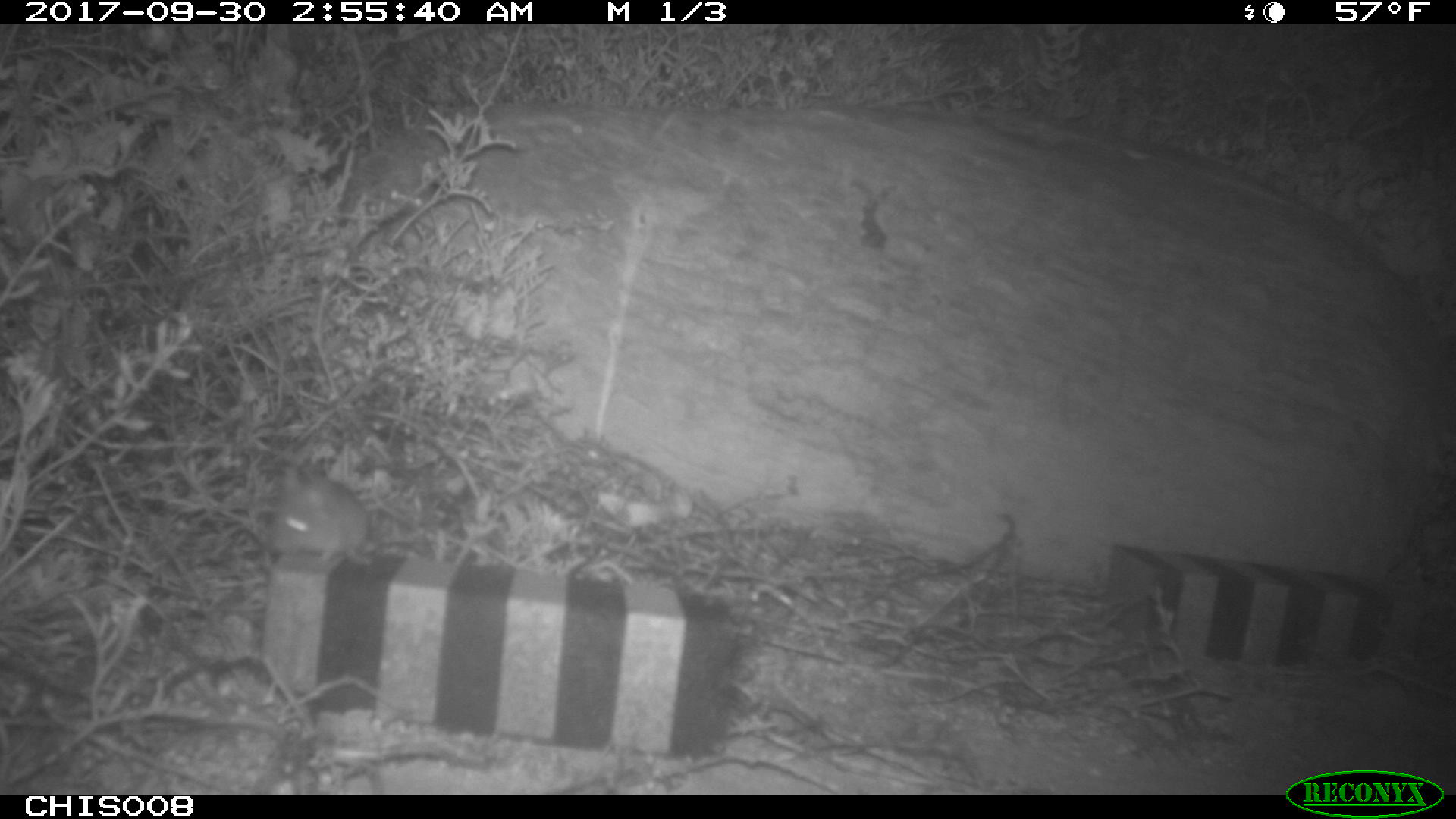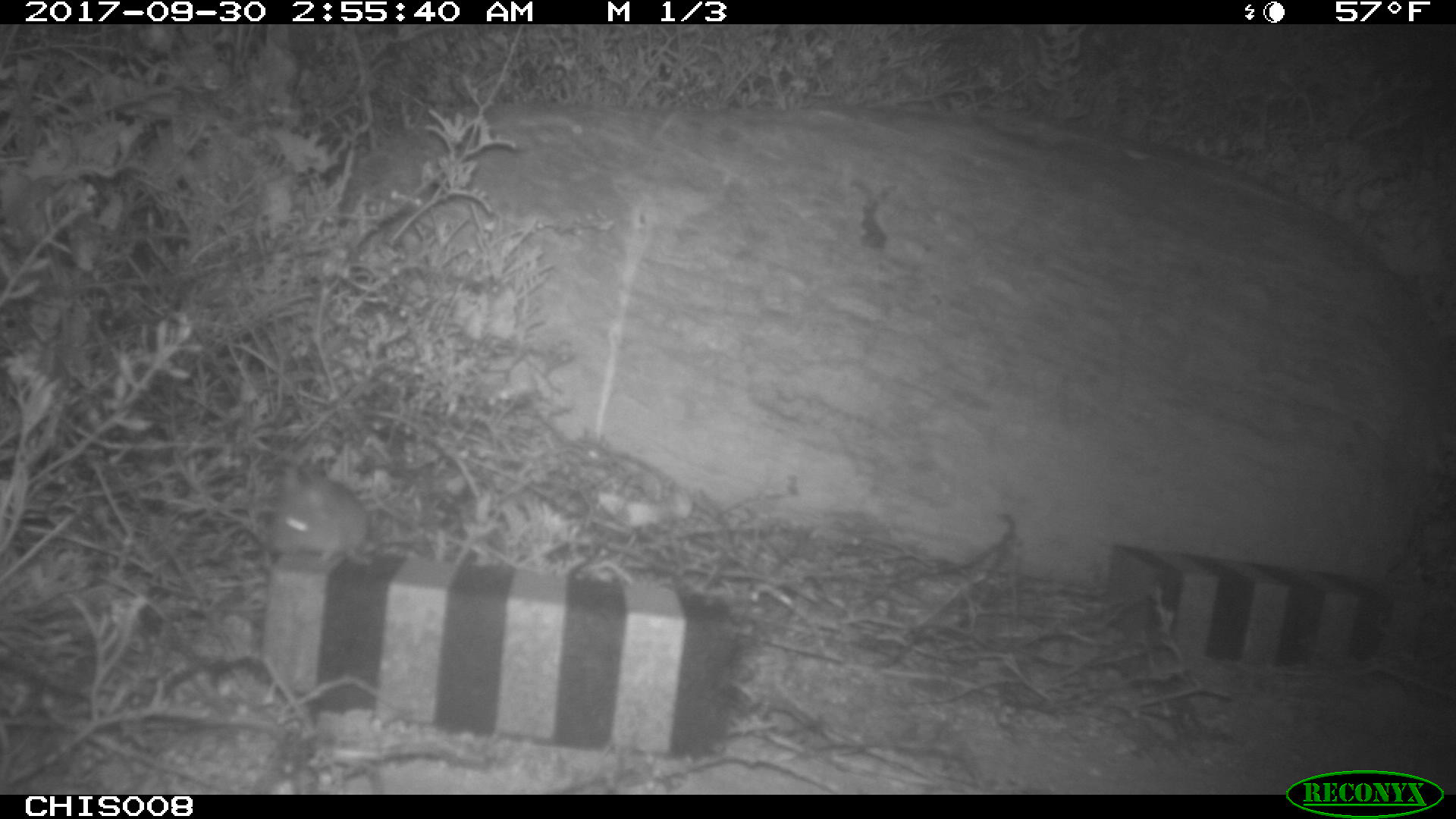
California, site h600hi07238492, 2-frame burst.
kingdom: Animalia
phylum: Chordata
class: Mammalia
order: Rodentia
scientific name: Rodentia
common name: rodent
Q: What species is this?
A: Rodent (Rodentia).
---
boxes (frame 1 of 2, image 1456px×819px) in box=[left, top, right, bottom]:
rodent: box=[262, 475, 372, 570]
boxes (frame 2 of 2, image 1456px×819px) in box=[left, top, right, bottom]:
rodent: box=[269, 468, 370, 567]